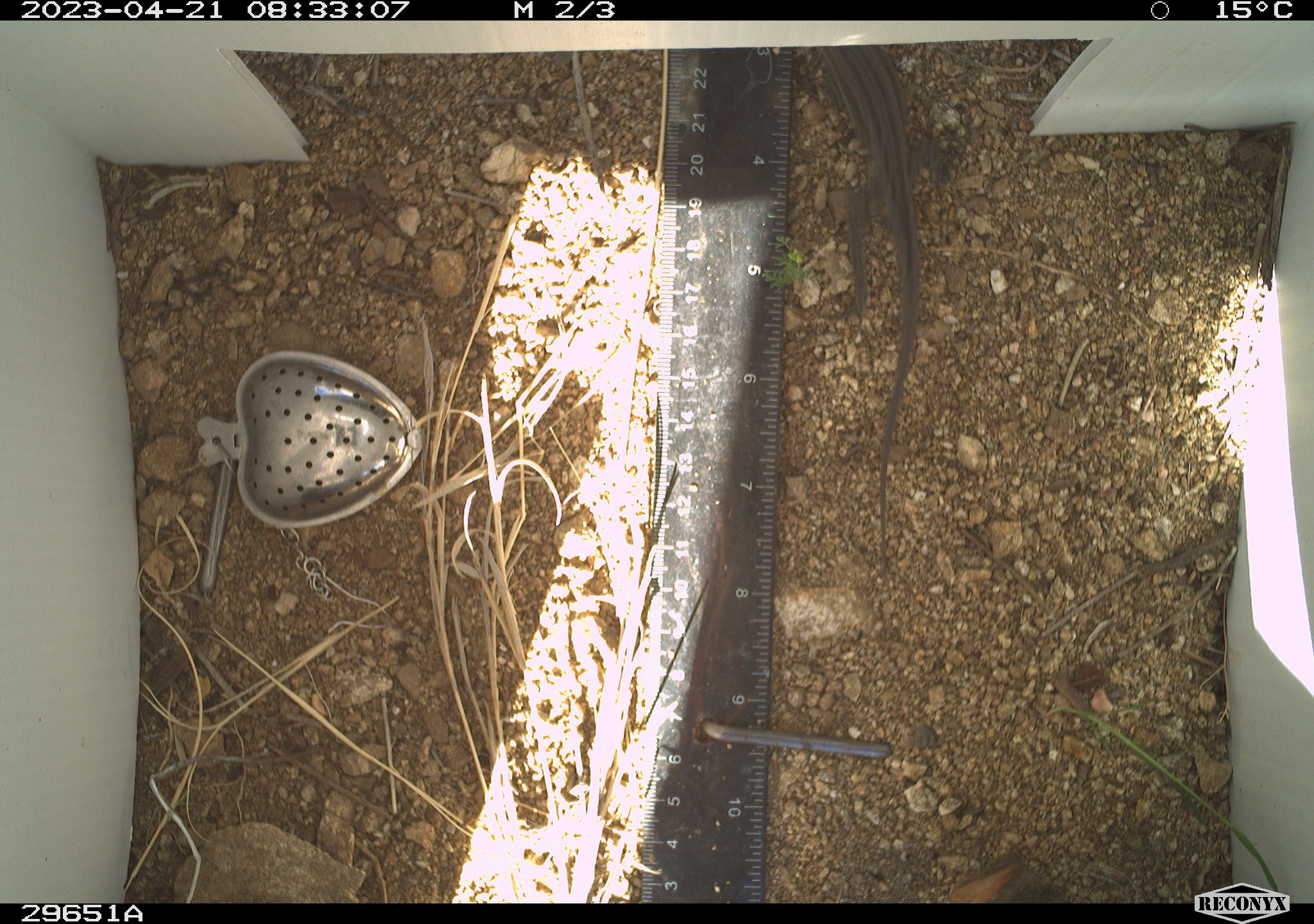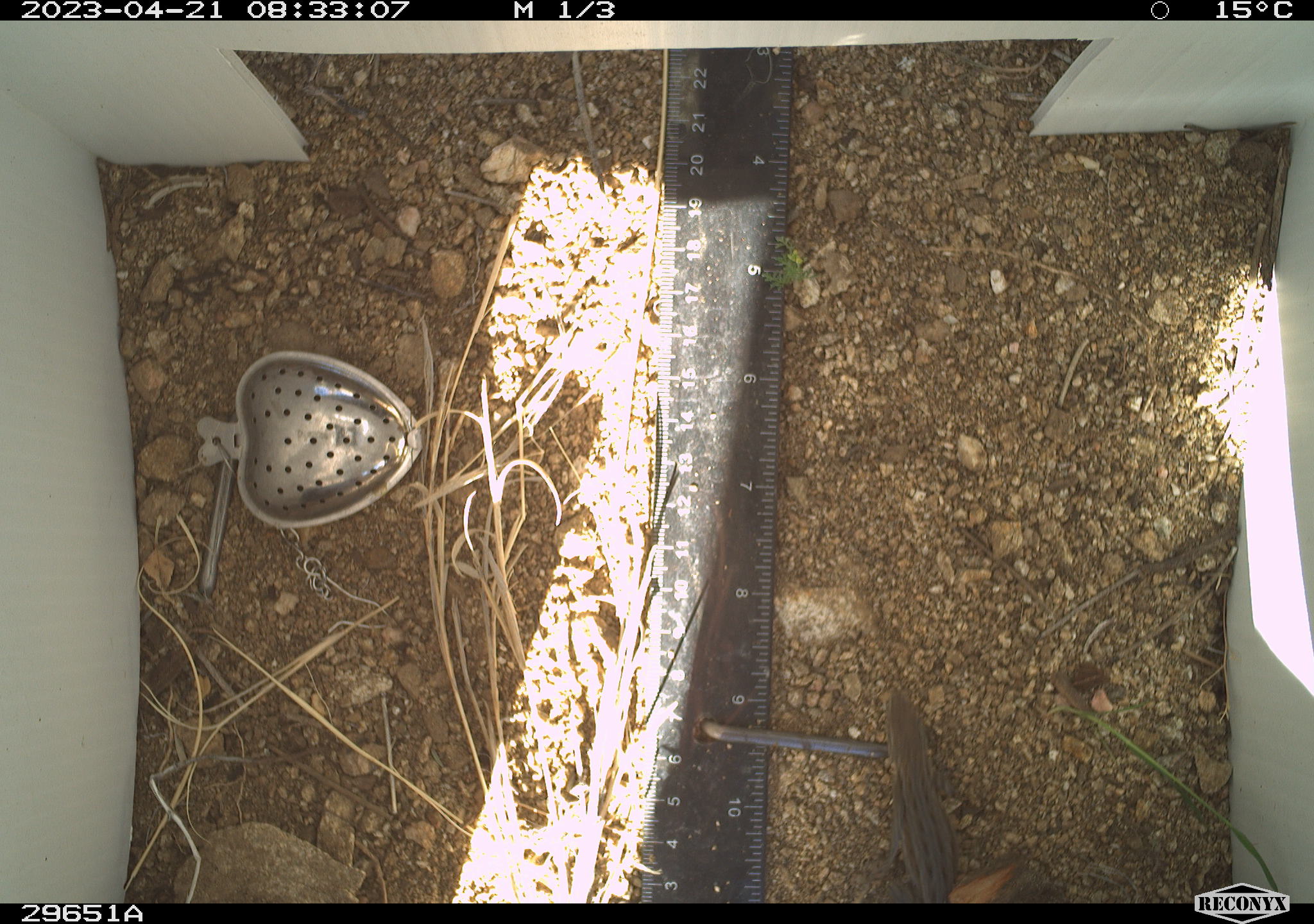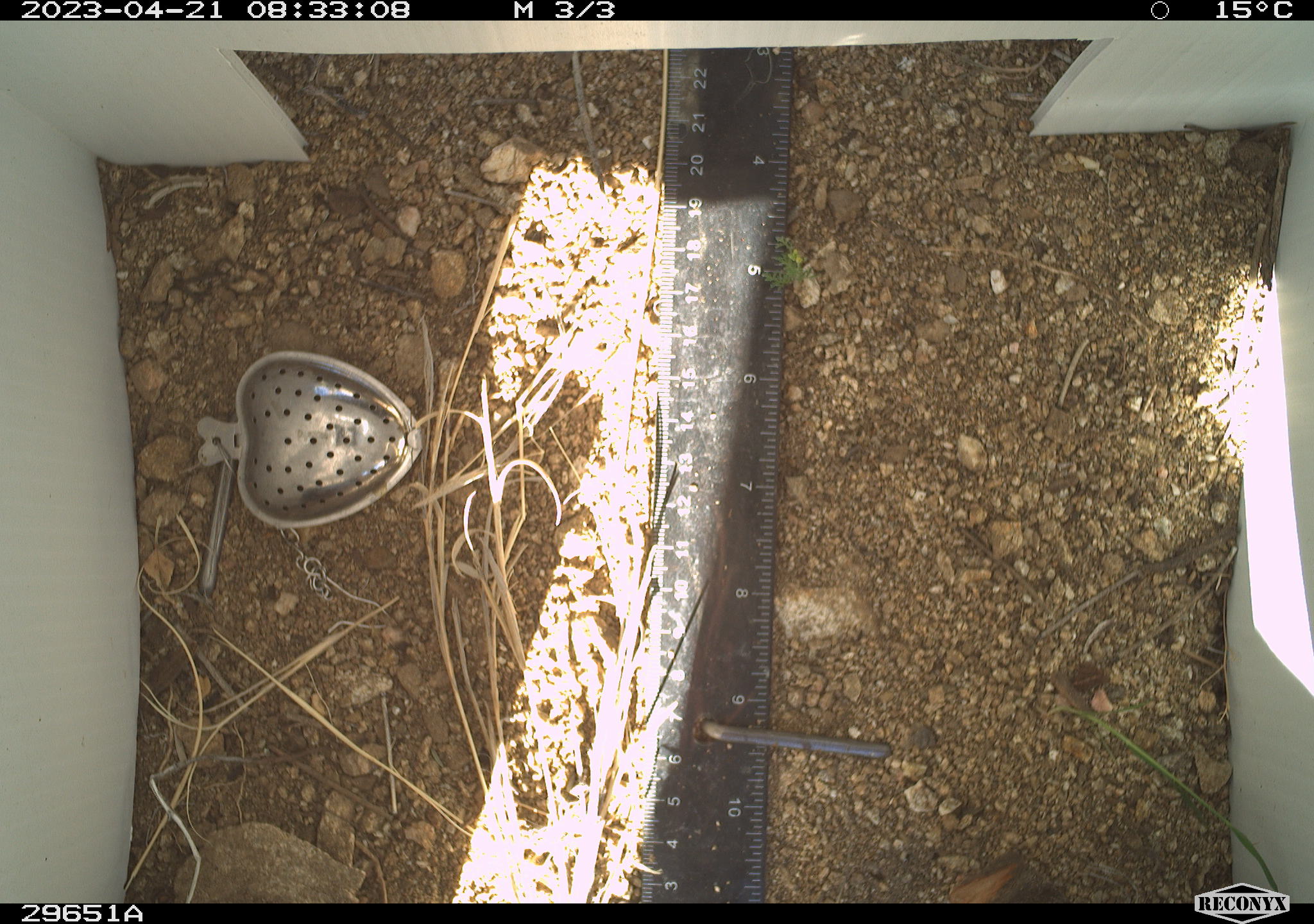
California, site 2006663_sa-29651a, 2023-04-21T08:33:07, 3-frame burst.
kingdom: Animalia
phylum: Chordata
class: Reptilia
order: Squamata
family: Phrynosomatidae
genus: Sceloporus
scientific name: Sceloporus graciosus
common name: common sagebrush lizard